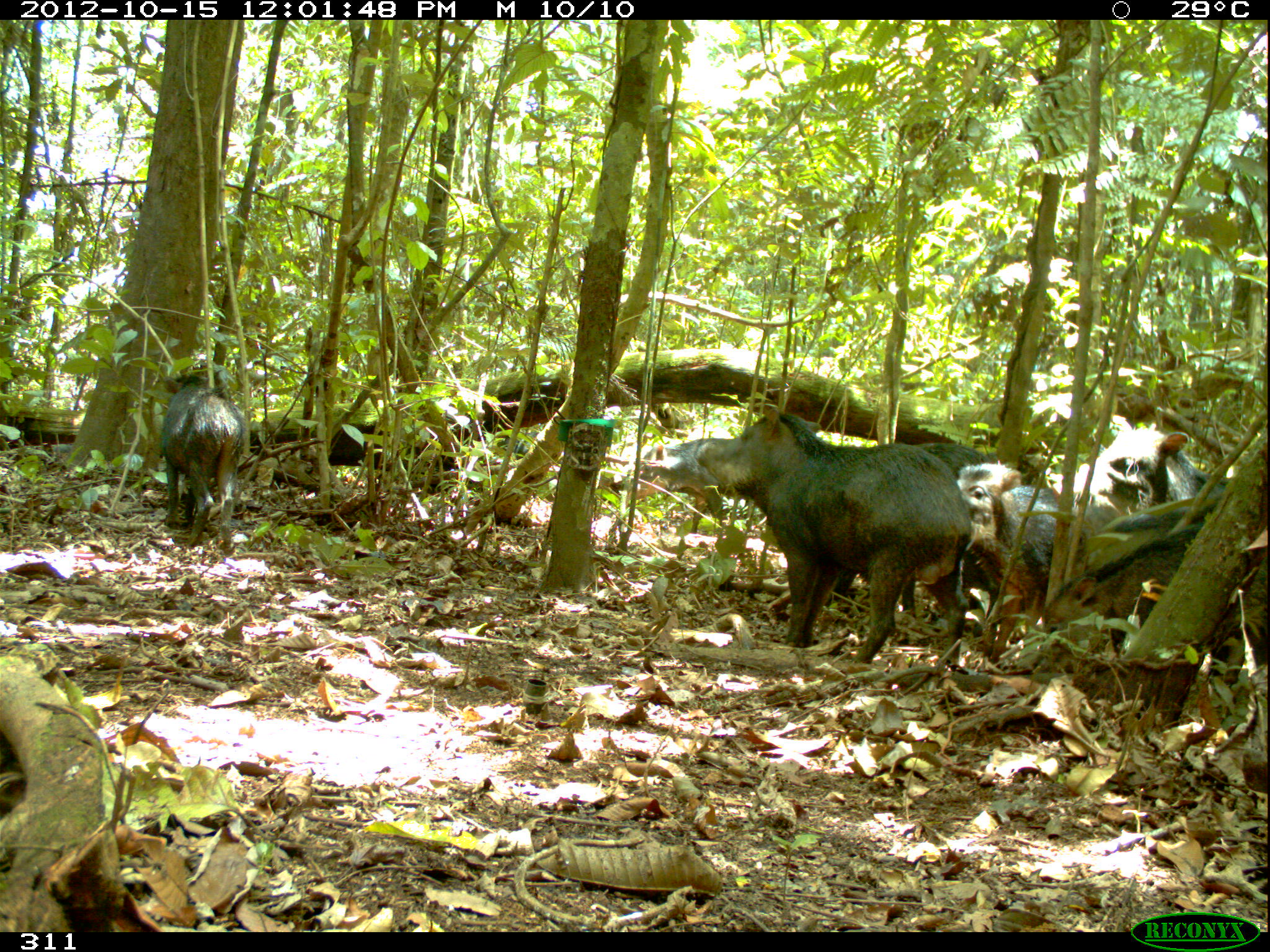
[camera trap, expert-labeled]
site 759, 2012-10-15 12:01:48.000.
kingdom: Animalia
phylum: Chordata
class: Mammalia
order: Artiodactyla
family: Tayassuidae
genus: Tayassu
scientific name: Tayassu pecari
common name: white-lipped peccary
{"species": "Tayassu pecari (white-lipped peccary)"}